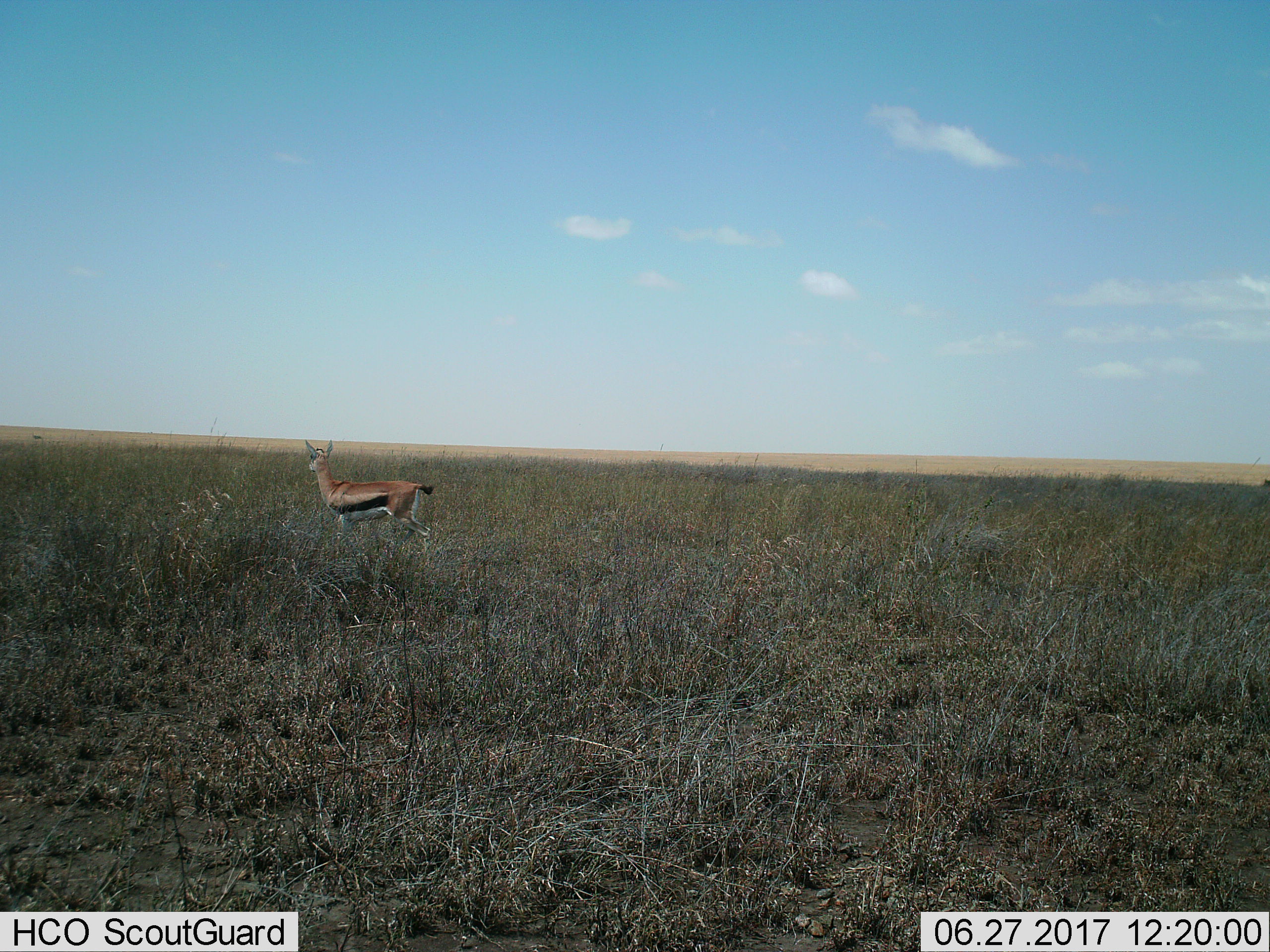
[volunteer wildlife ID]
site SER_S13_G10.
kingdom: Animalia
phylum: Chordata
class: Mammalia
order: Artiodactyla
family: Bovidae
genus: Eudorcas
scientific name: Eudorcas thomsonii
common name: thomson's gazelle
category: gazellethomsons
Gazellethomsons (thomson's gazelle) (Eudorcas thomsonii), count 1. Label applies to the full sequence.